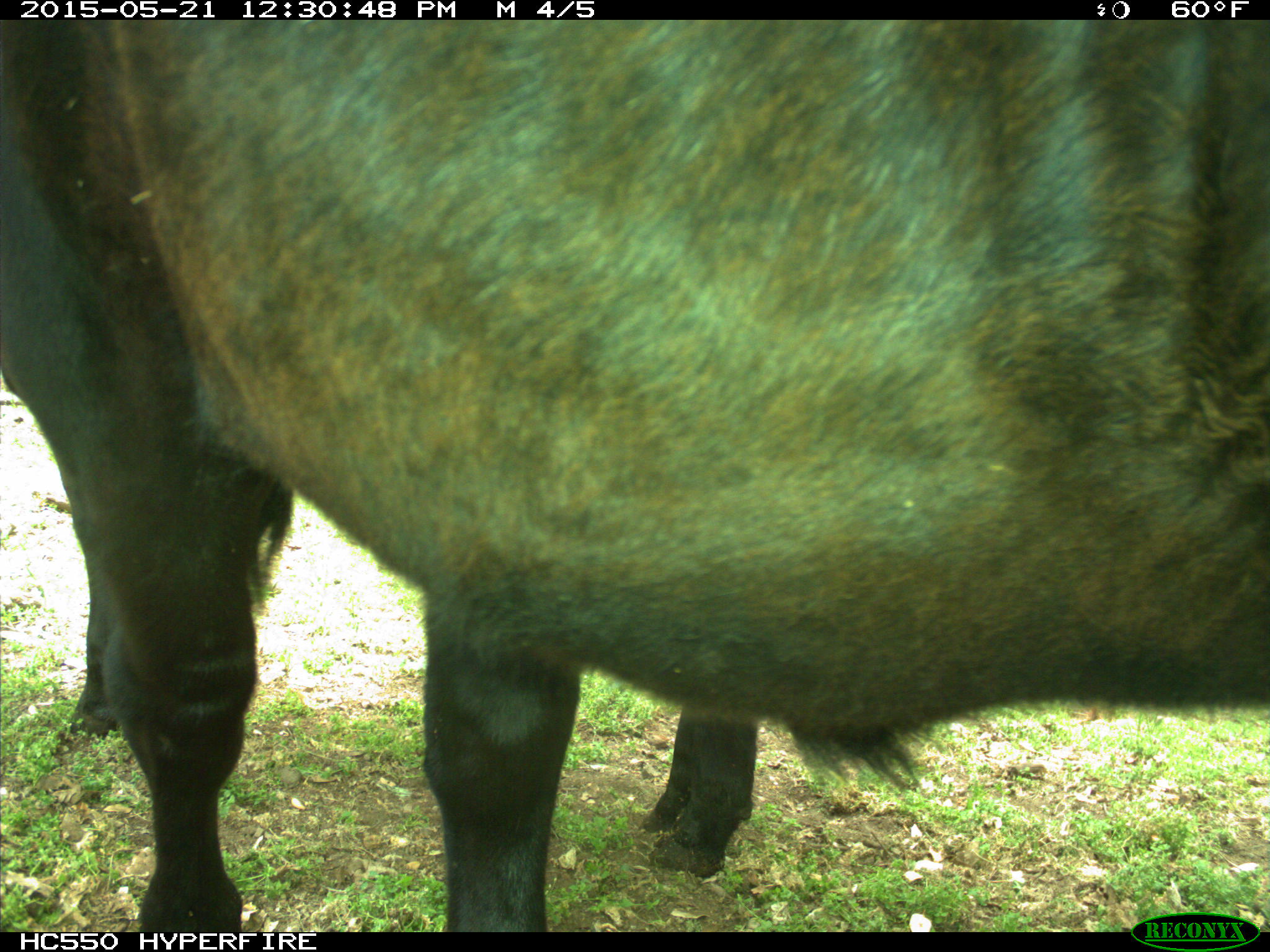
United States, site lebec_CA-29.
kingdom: Animalia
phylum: Chordata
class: Mammalia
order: Artiodactyla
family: Bovidae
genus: Bos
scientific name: Bos taurus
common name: domestic cow